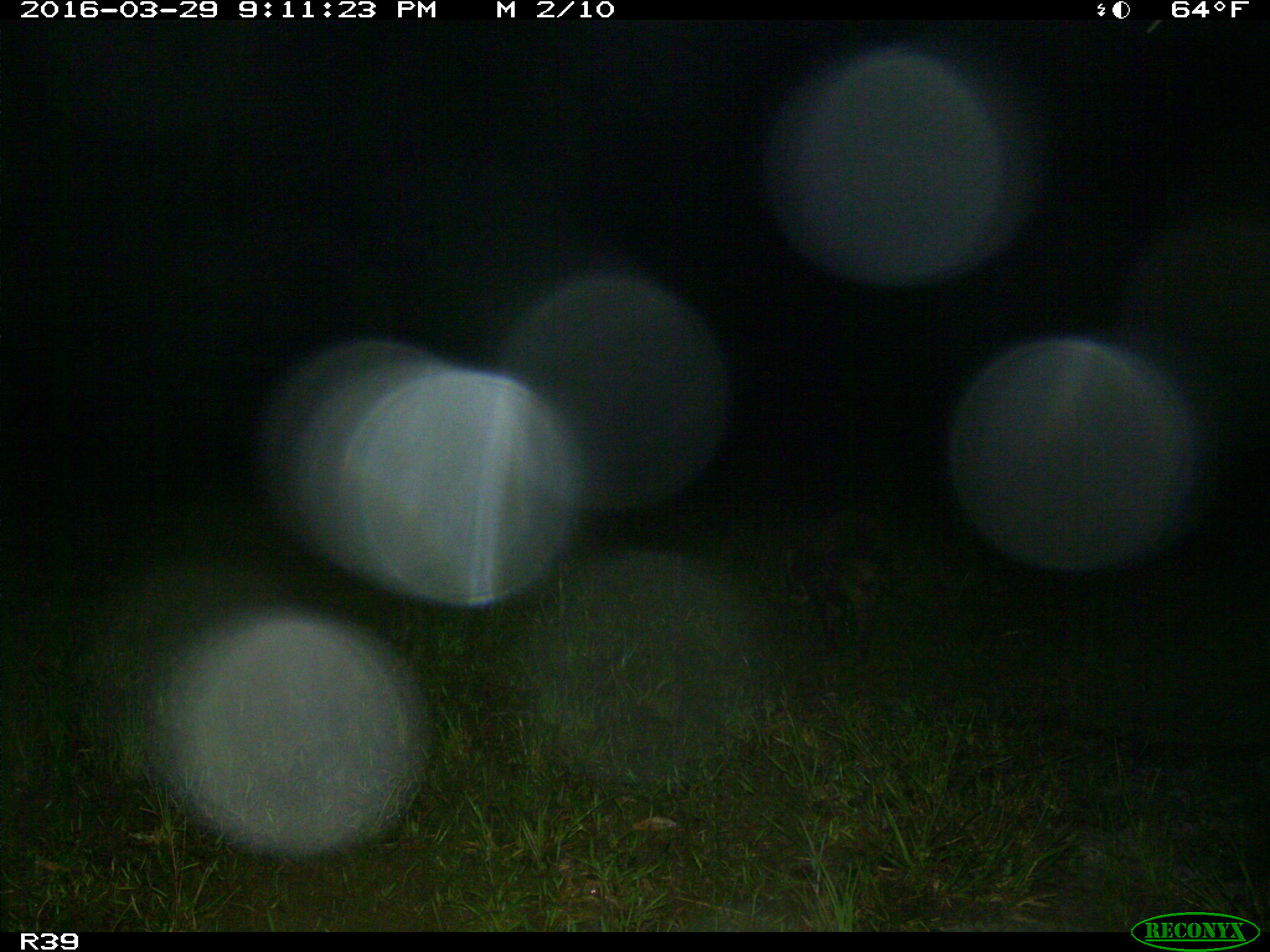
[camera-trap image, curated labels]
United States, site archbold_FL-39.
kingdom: Animalia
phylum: Chordata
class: Mammalia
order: Carnivora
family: Procyonidae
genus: Procyon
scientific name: Procyon lotor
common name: common raccoon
Procyon lotor (common raccoon).